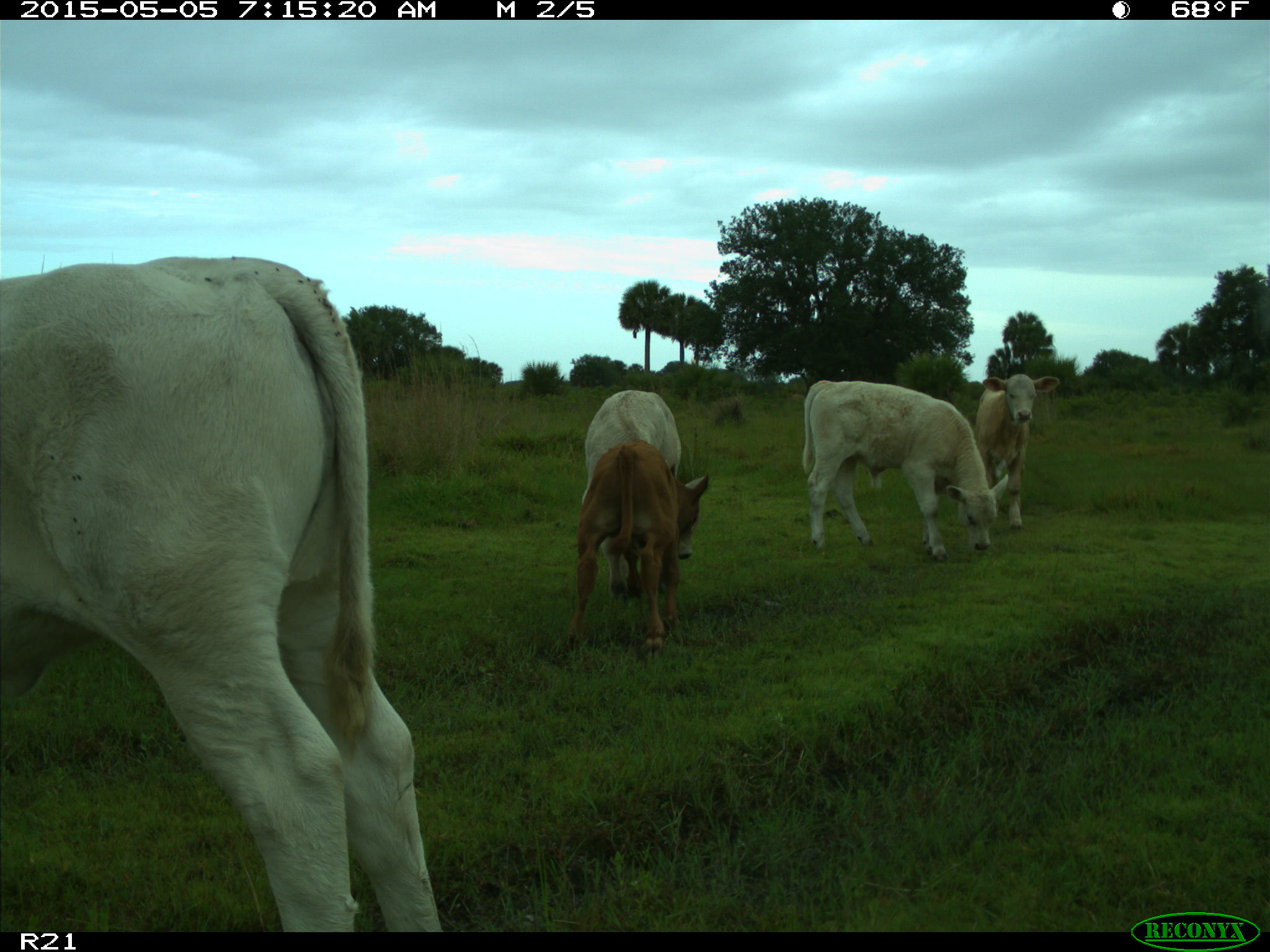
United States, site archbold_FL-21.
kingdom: Animalia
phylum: Chordata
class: Mammalia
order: Artiodactyla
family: Bovidae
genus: Bos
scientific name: Bos taurus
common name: domestic cow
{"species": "Bos taurus (domestic cow)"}